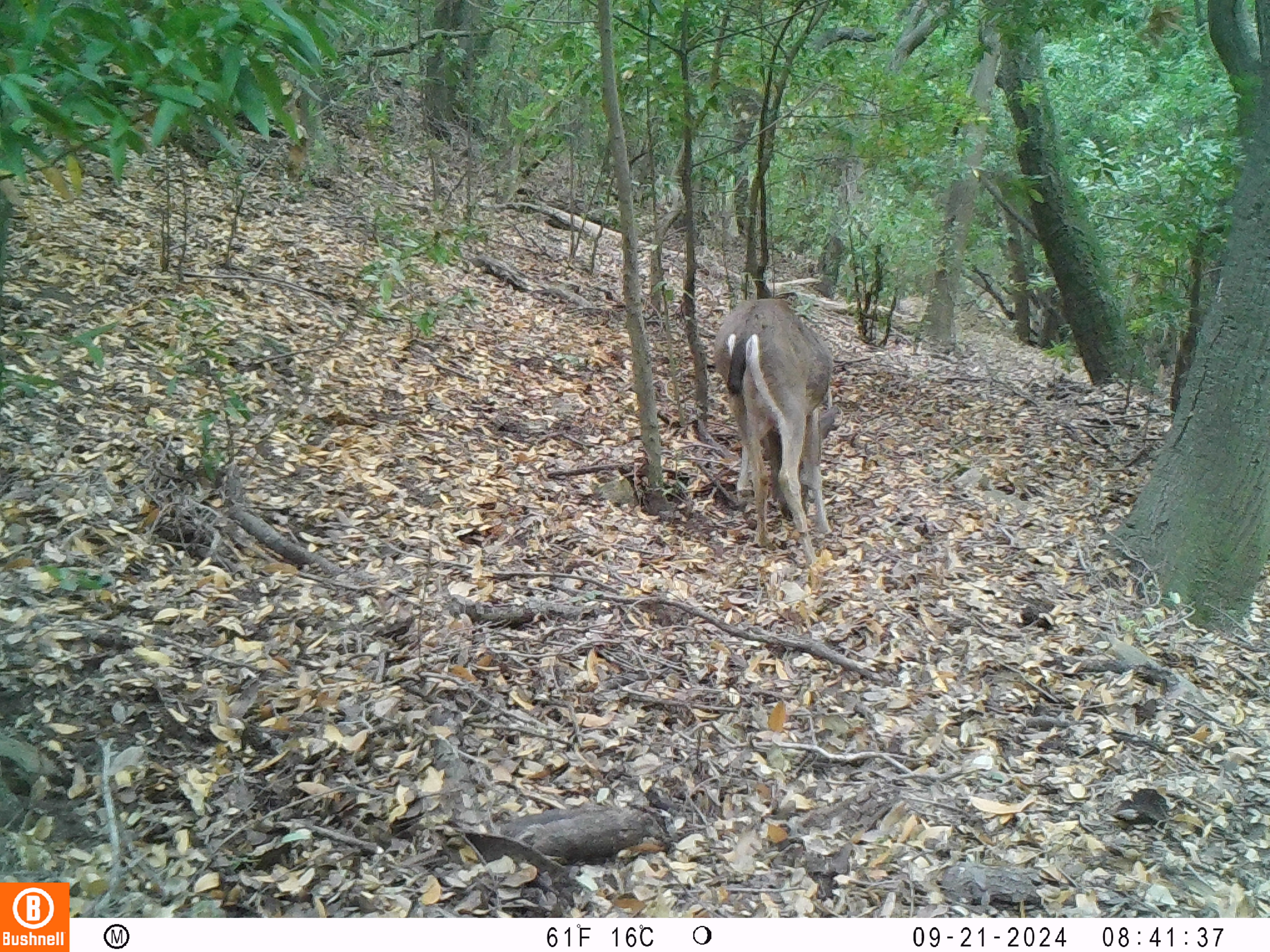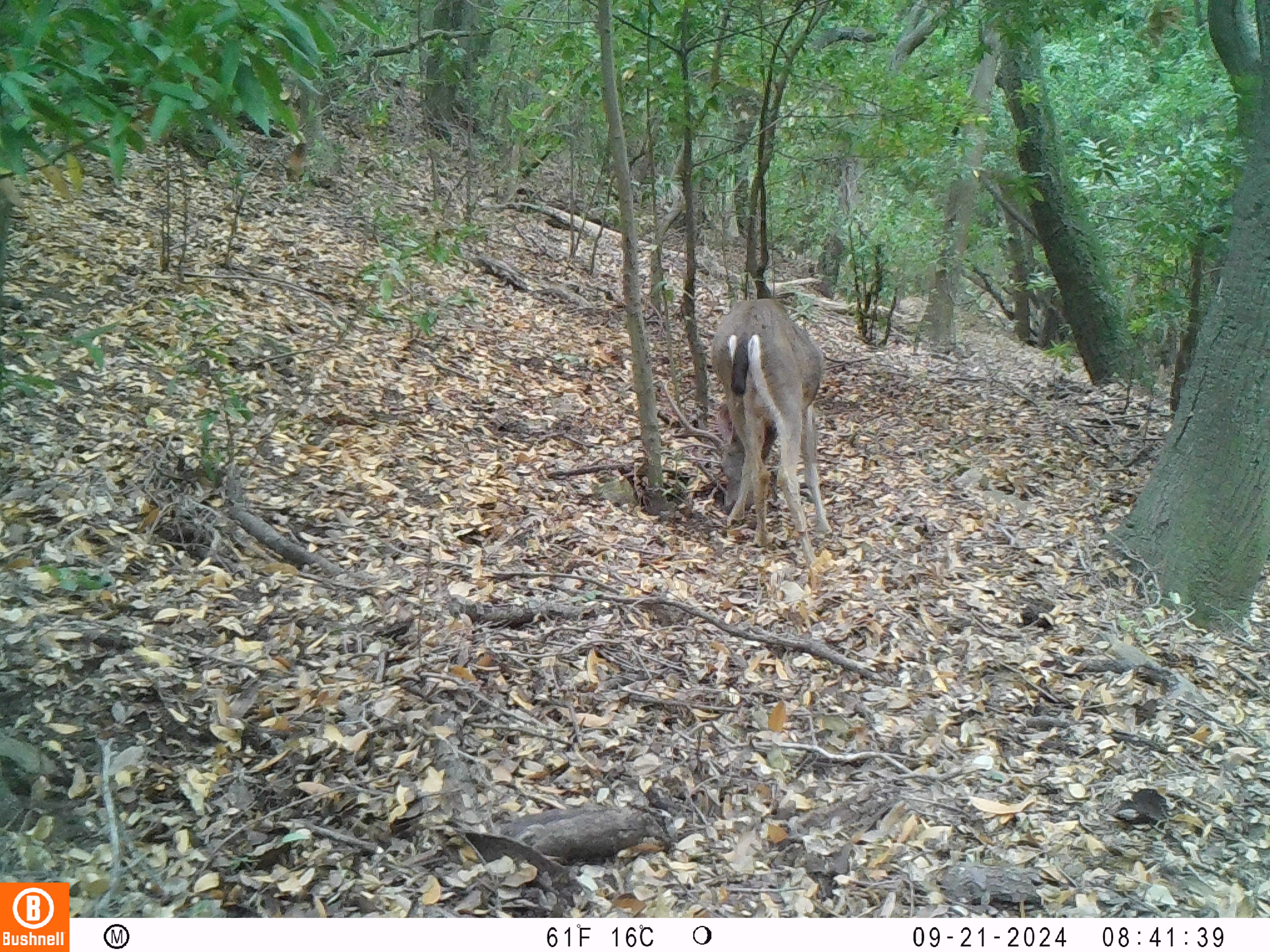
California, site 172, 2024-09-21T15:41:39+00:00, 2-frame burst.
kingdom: Animalia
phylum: Chordata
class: Mammalia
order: Artiodactyla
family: Cervidae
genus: Odocoileus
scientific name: Odocoileus hemionus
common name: mule deer